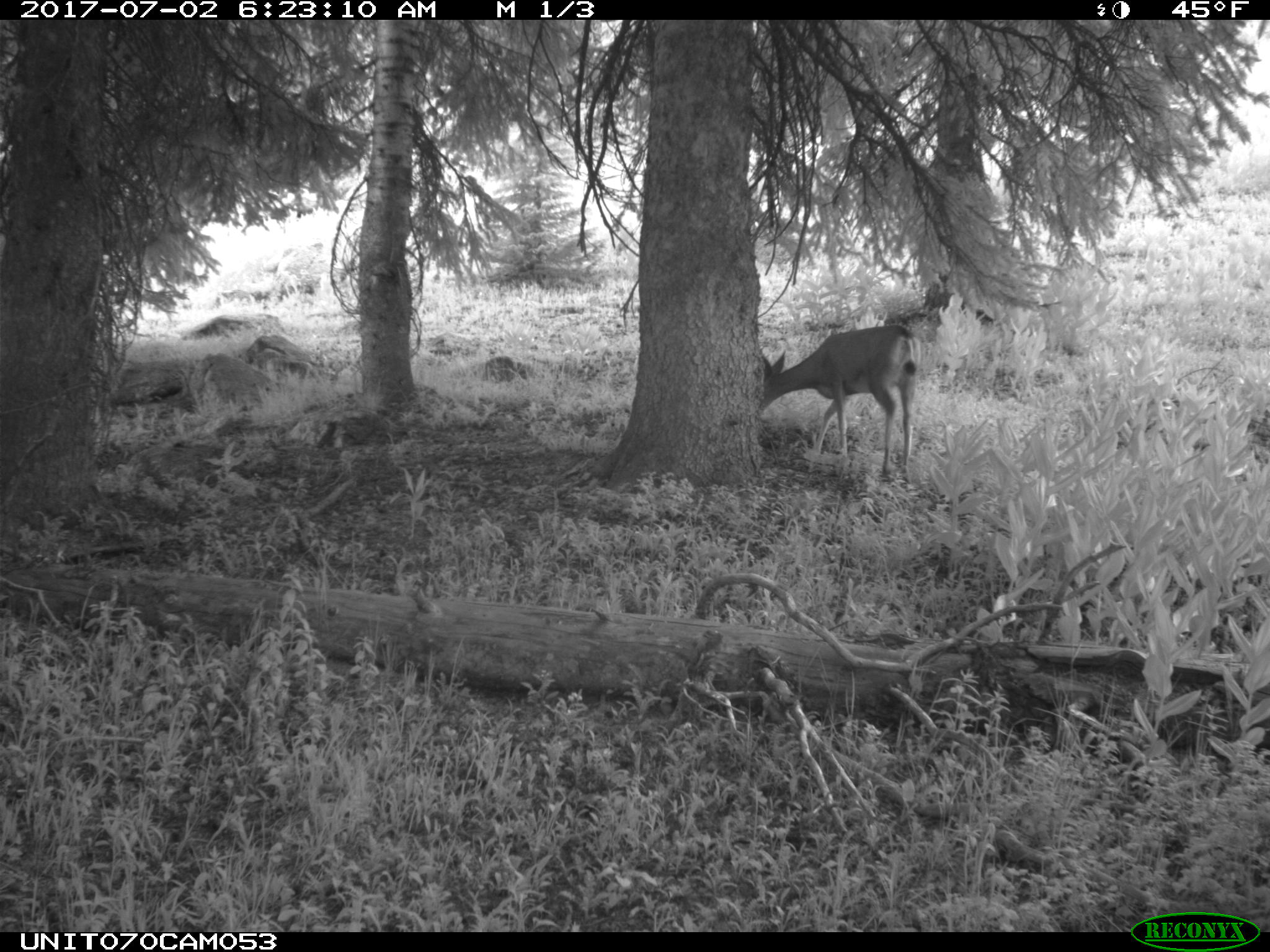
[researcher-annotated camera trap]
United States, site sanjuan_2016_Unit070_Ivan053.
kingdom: Animalia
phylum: Chordata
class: Mammalia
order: Artiodactyla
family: Cervidae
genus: Odocoileus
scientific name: Odocoileus hemionus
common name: mule deer